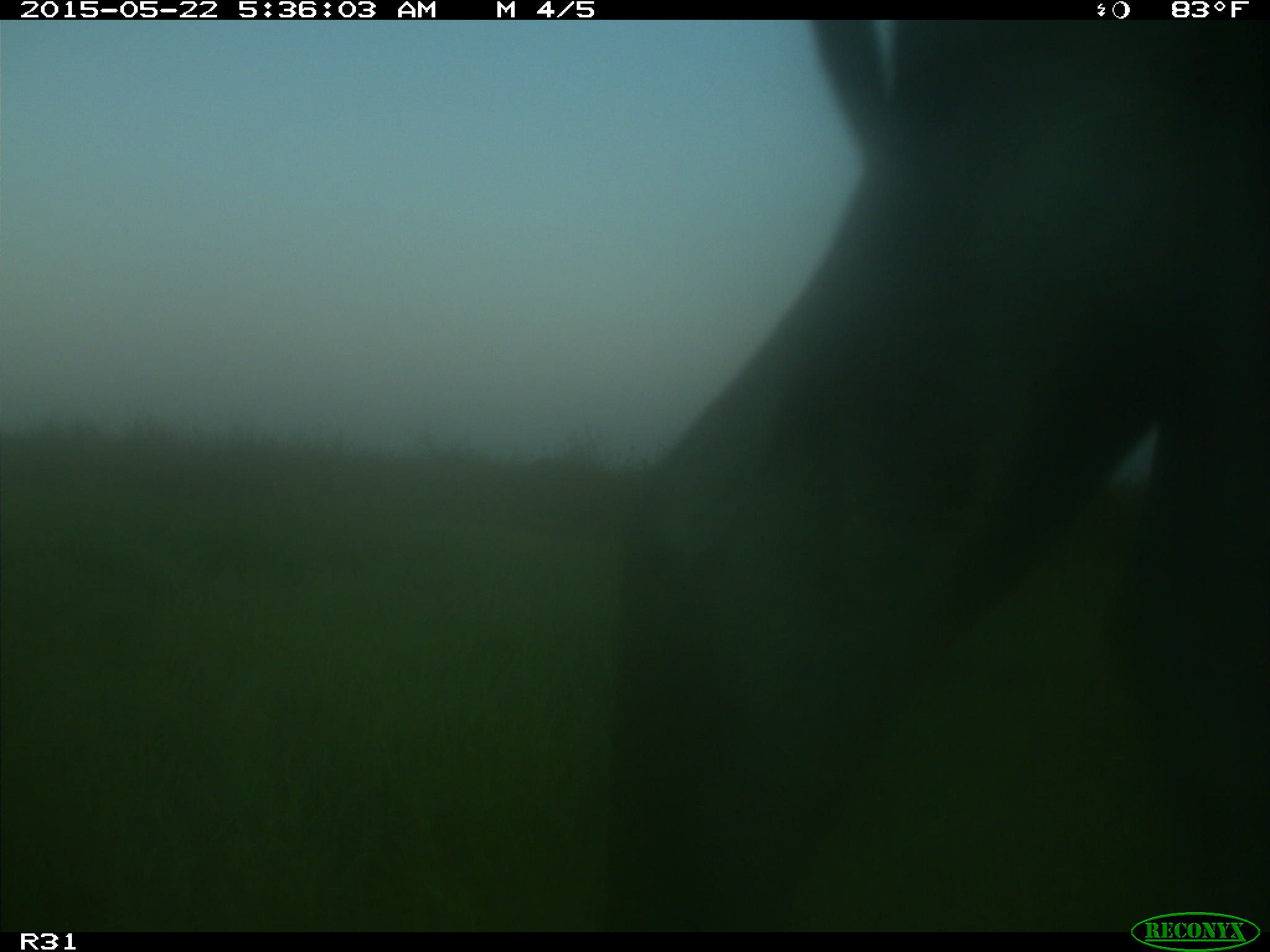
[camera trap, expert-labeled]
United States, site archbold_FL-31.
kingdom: Animalia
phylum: Chordata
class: Mammalia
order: Artiodactyla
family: Bovidae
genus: Bos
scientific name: Bos taurus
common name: domestic cow